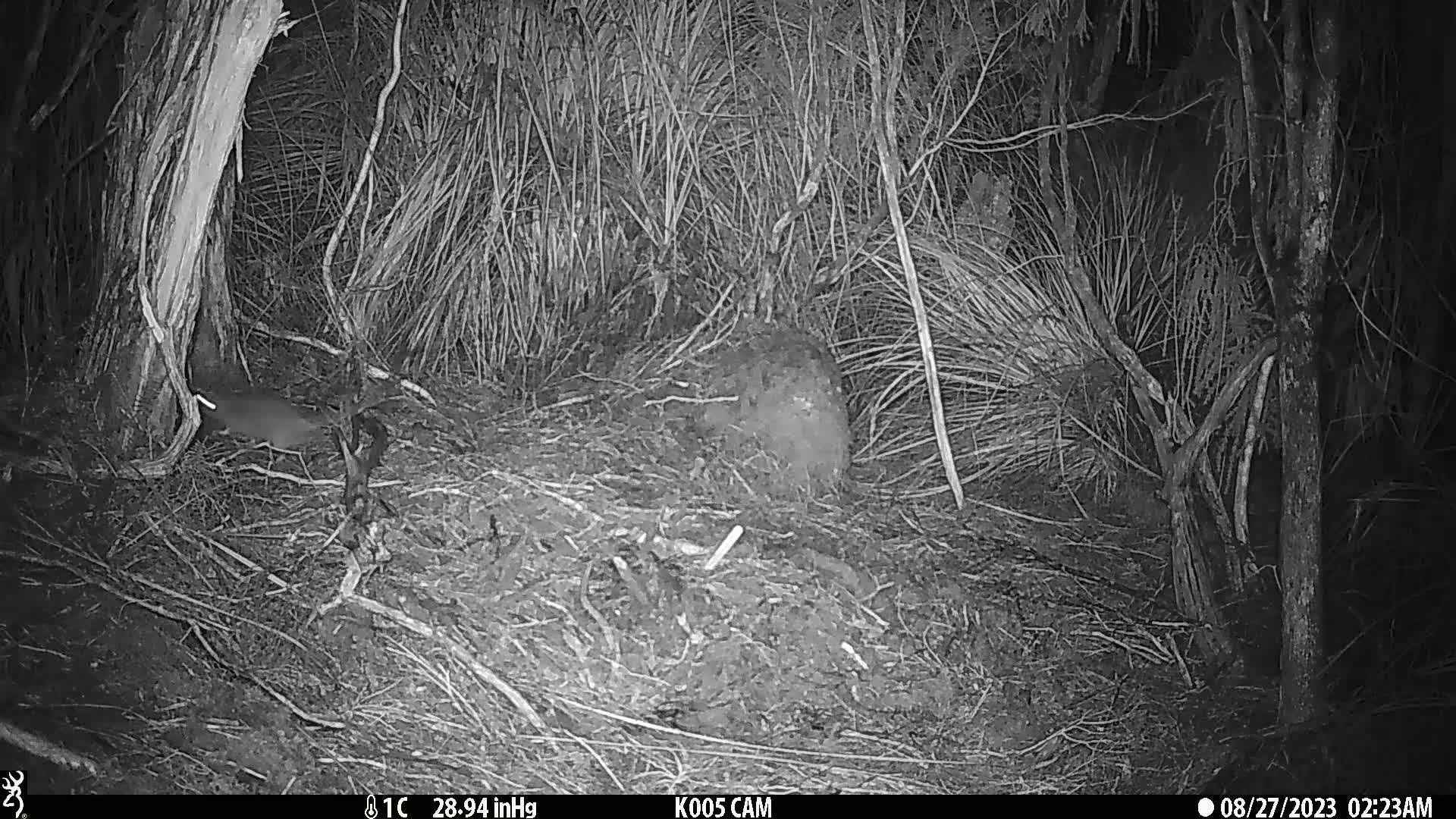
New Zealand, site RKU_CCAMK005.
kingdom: Animalia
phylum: Chordata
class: Mammalia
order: Rodentia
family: Muridae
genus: Rattus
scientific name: Rattus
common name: rat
Rat (Rattus).